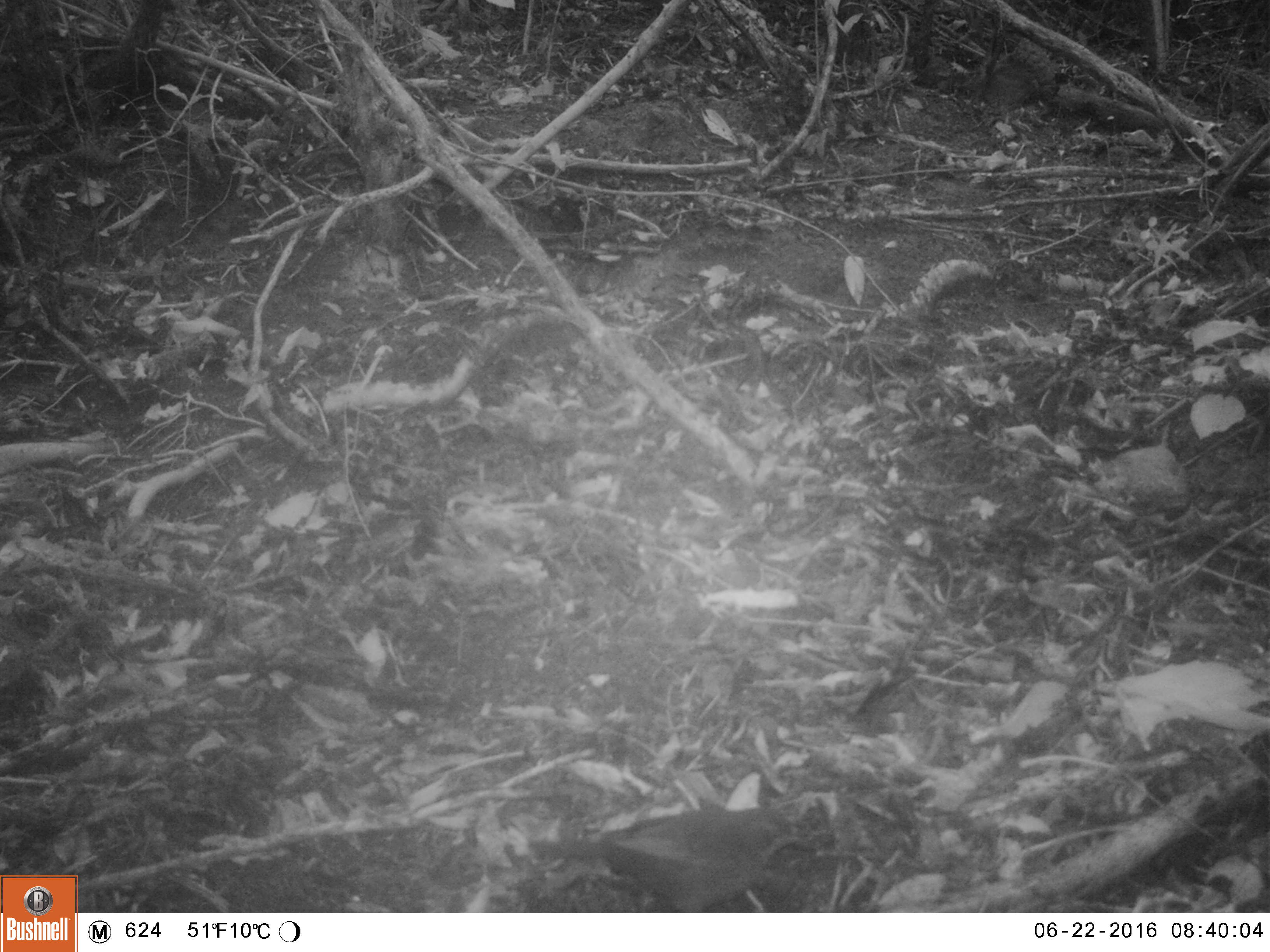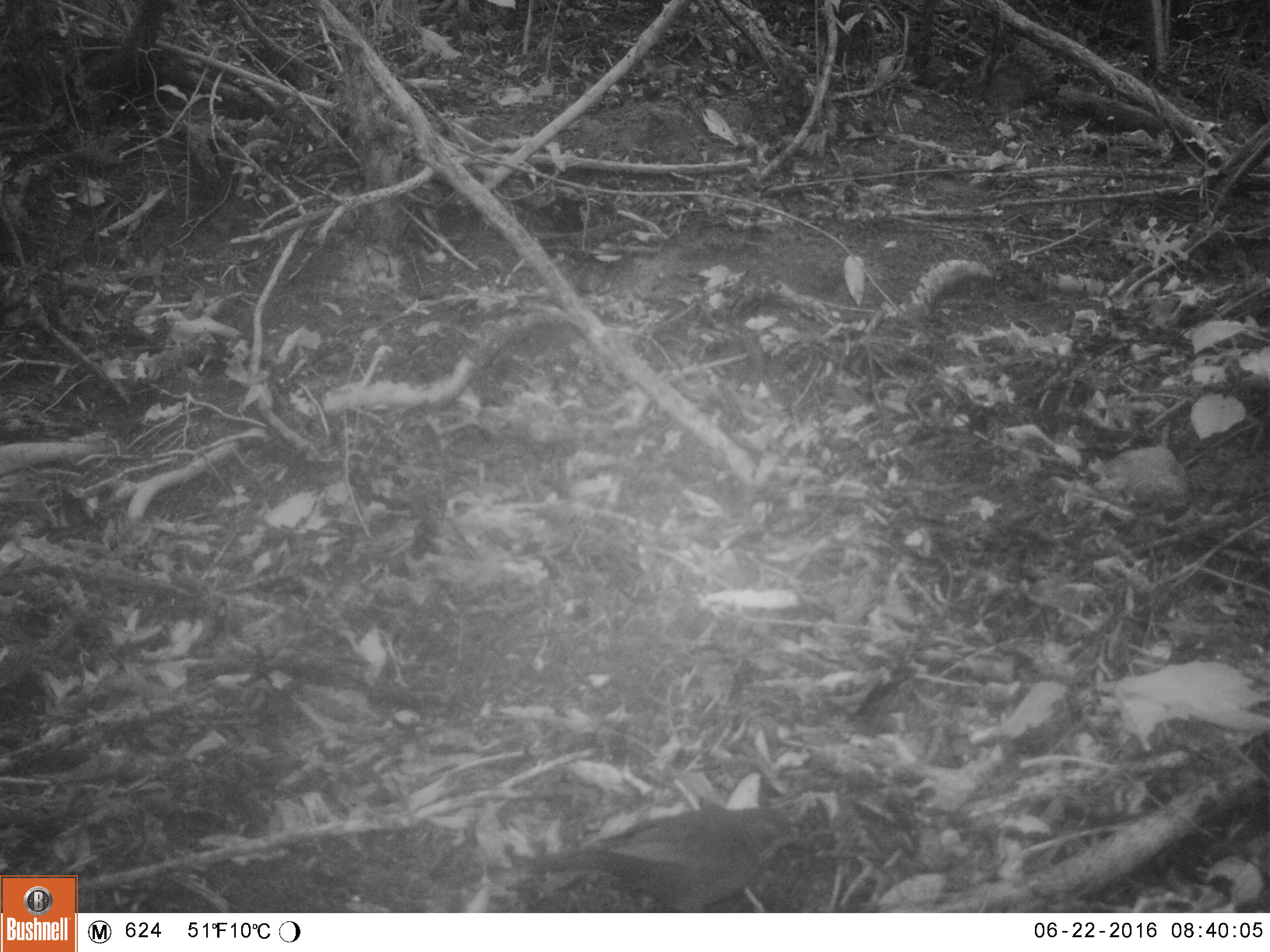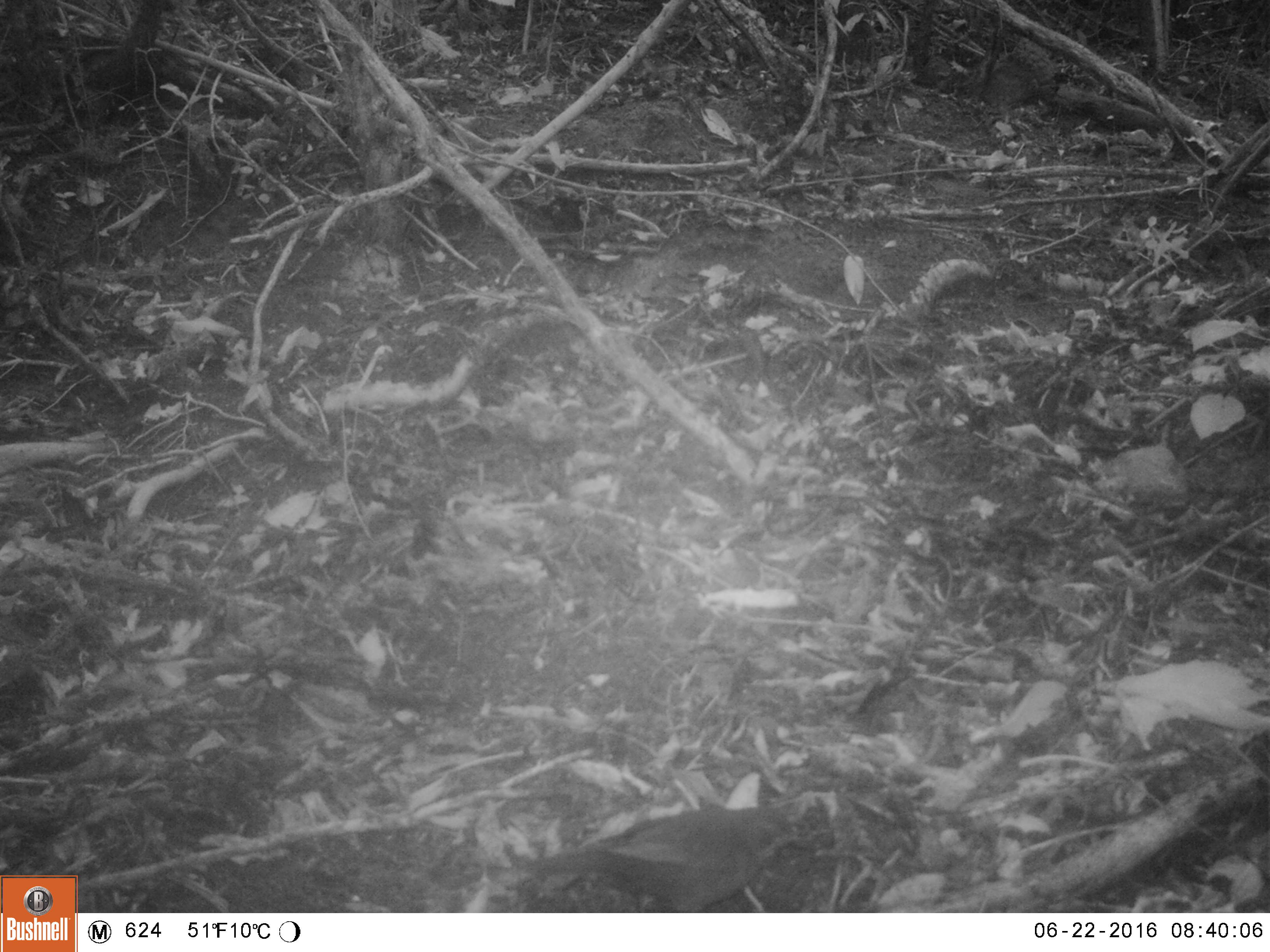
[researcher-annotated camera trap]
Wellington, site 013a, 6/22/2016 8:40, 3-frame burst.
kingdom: Animalia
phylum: Chordata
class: Aves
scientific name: Aves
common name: bird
Bird (Aves).